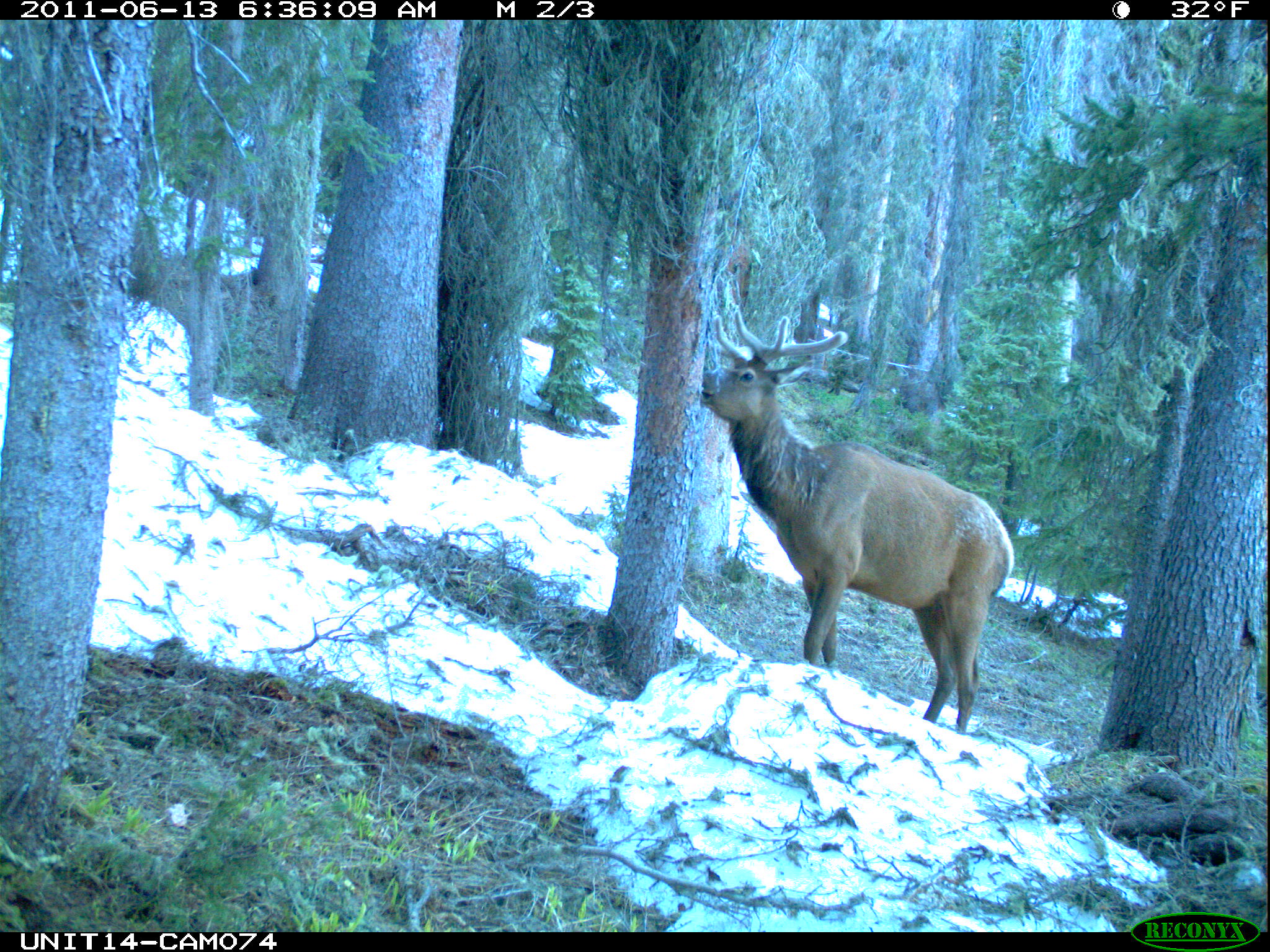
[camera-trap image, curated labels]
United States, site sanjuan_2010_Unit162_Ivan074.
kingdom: Animalia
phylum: Chordata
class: Mammalia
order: Artiodactyla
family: Cervidae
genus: Cervus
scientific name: Cervus elaphus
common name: red deer